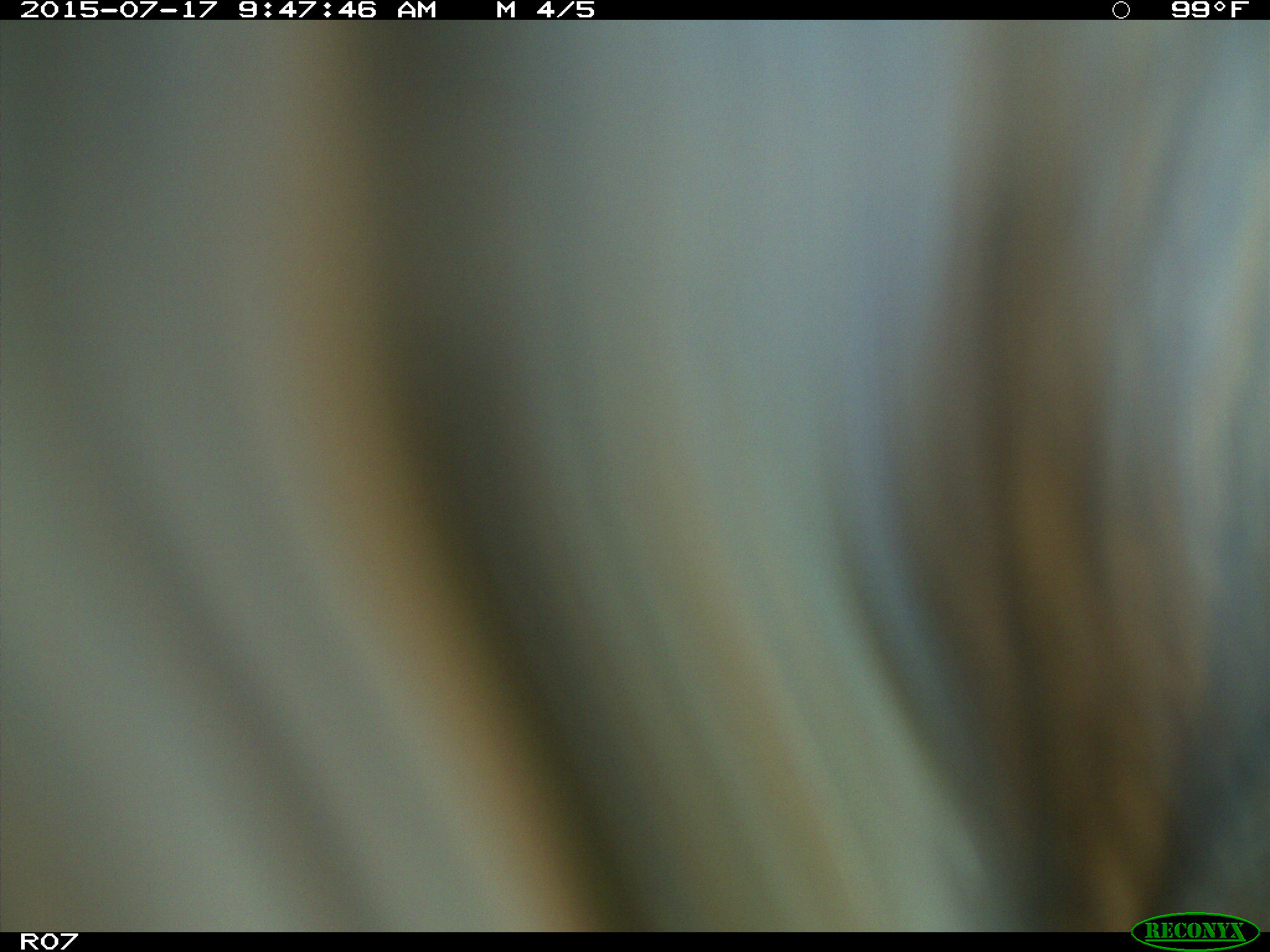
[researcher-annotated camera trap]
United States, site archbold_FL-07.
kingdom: Animalia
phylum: Chordata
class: Mammalia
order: Artiodactyla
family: Bovidae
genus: Bos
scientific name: Bos taurus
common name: domestic cow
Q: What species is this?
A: Bos taurus (domestic cow).